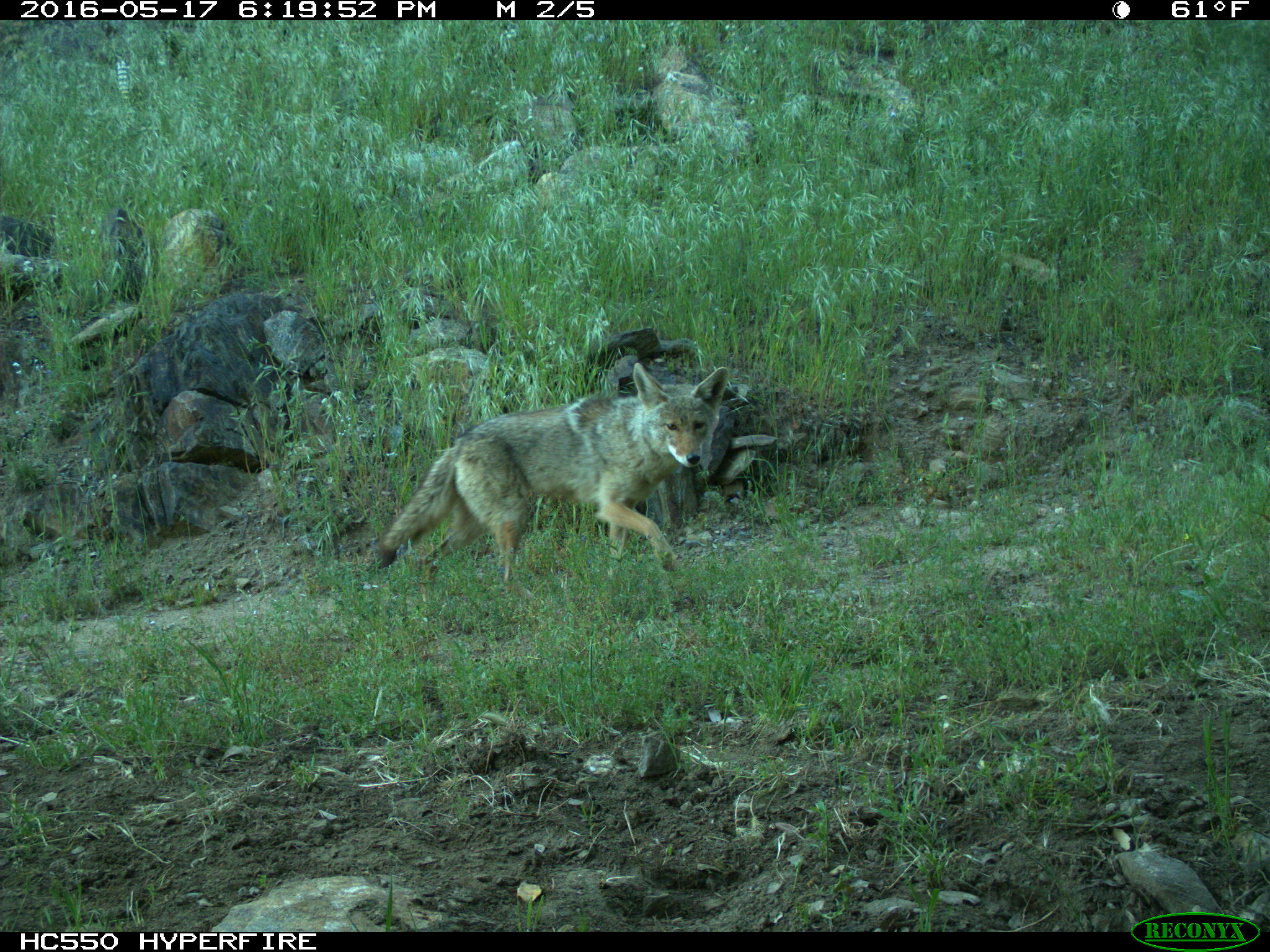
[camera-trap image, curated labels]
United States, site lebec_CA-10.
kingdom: Animalia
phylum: Chordata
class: Mammalia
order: Carnivora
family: Canidae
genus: Canis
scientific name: Canis latrans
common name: coyote